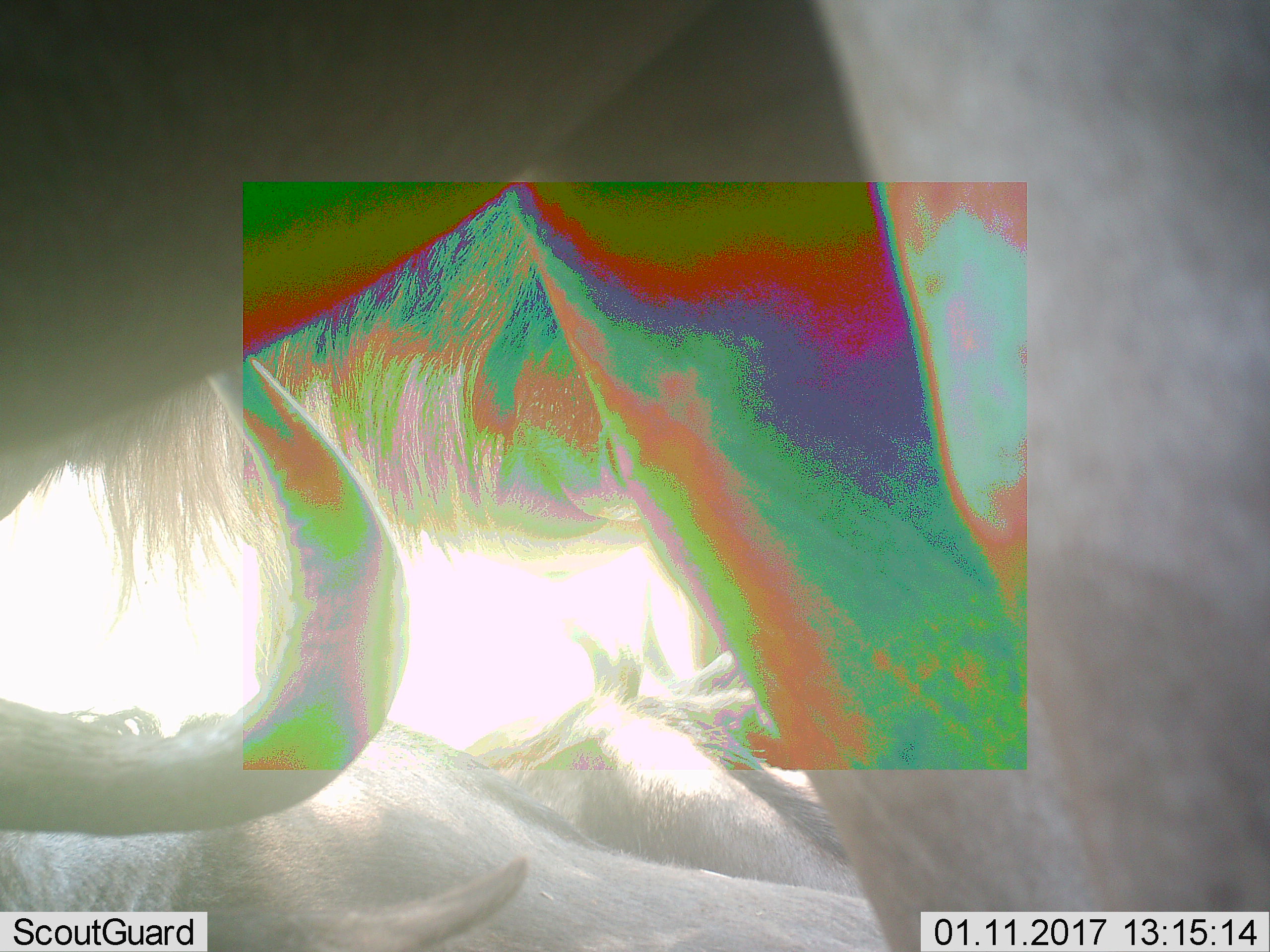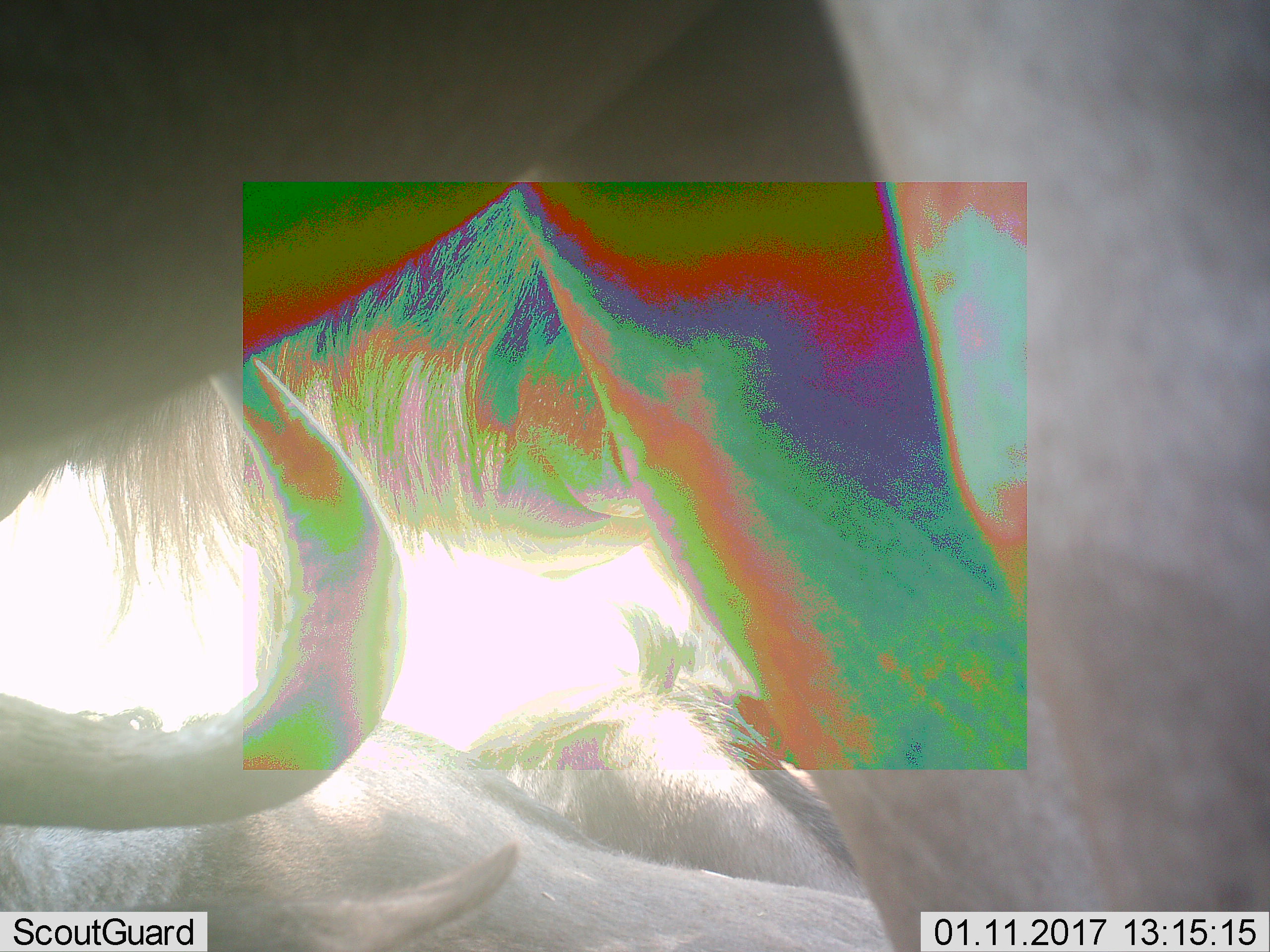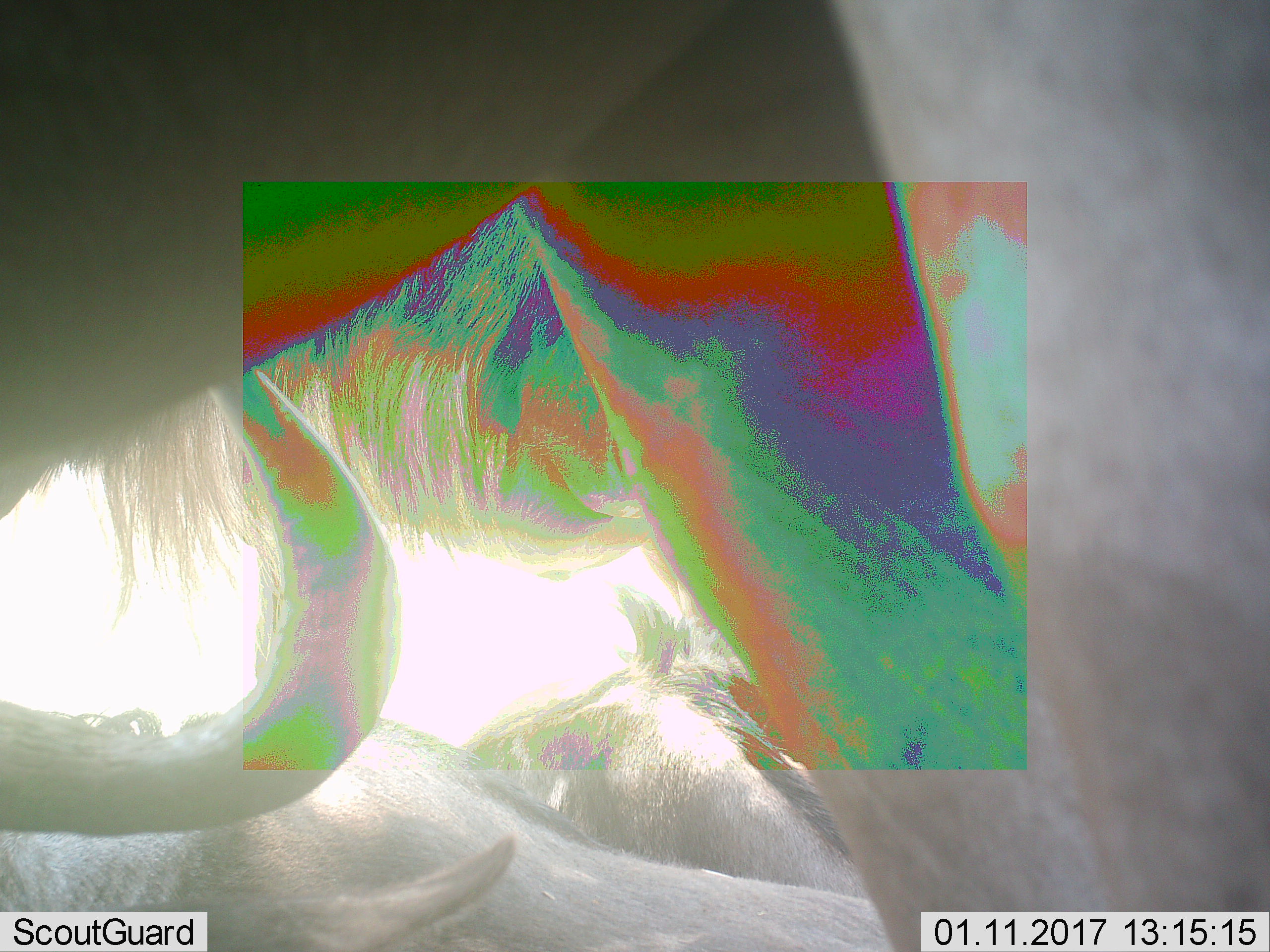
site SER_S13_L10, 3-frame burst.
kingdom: Animalia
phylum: Chordata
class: Mammalia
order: Artiodactyla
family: Bovidae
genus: Connochaetes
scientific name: Connochaetes taurinus taurinus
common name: blue wildebeest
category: wildebeestblue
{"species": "wildebeestblue (blue wildebeest) (Connochaetes taurinus taurinus)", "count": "3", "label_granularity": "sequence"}